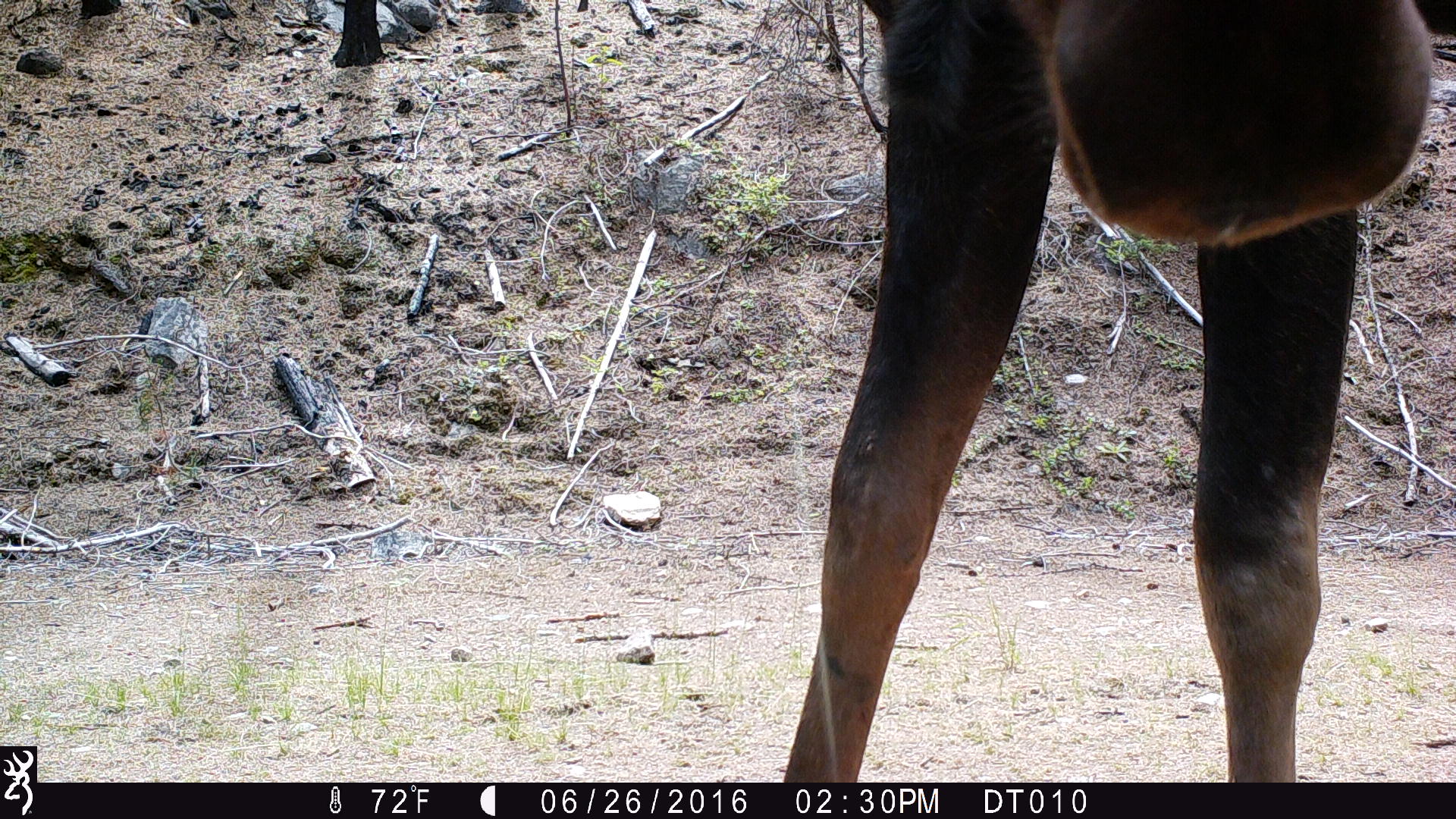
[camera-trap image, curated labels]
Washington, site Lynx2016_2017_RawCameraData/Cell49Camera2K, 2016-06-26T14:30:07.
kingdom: Animalia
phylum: Chordata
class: Mammalia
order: Artiodactyla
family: Cervidae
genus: Alces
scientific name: Alces alces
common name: moose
Alces alces (moose). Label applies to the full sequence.